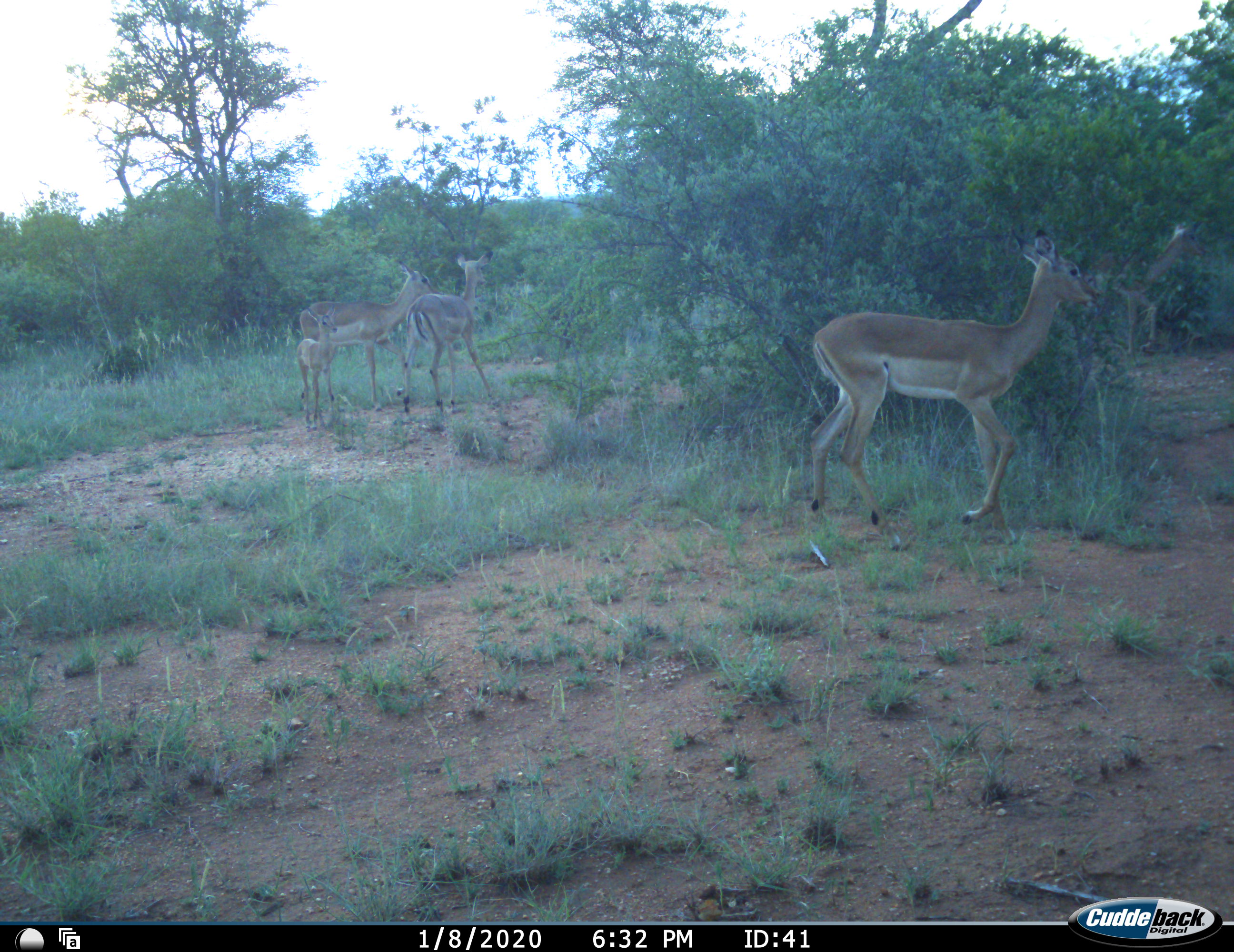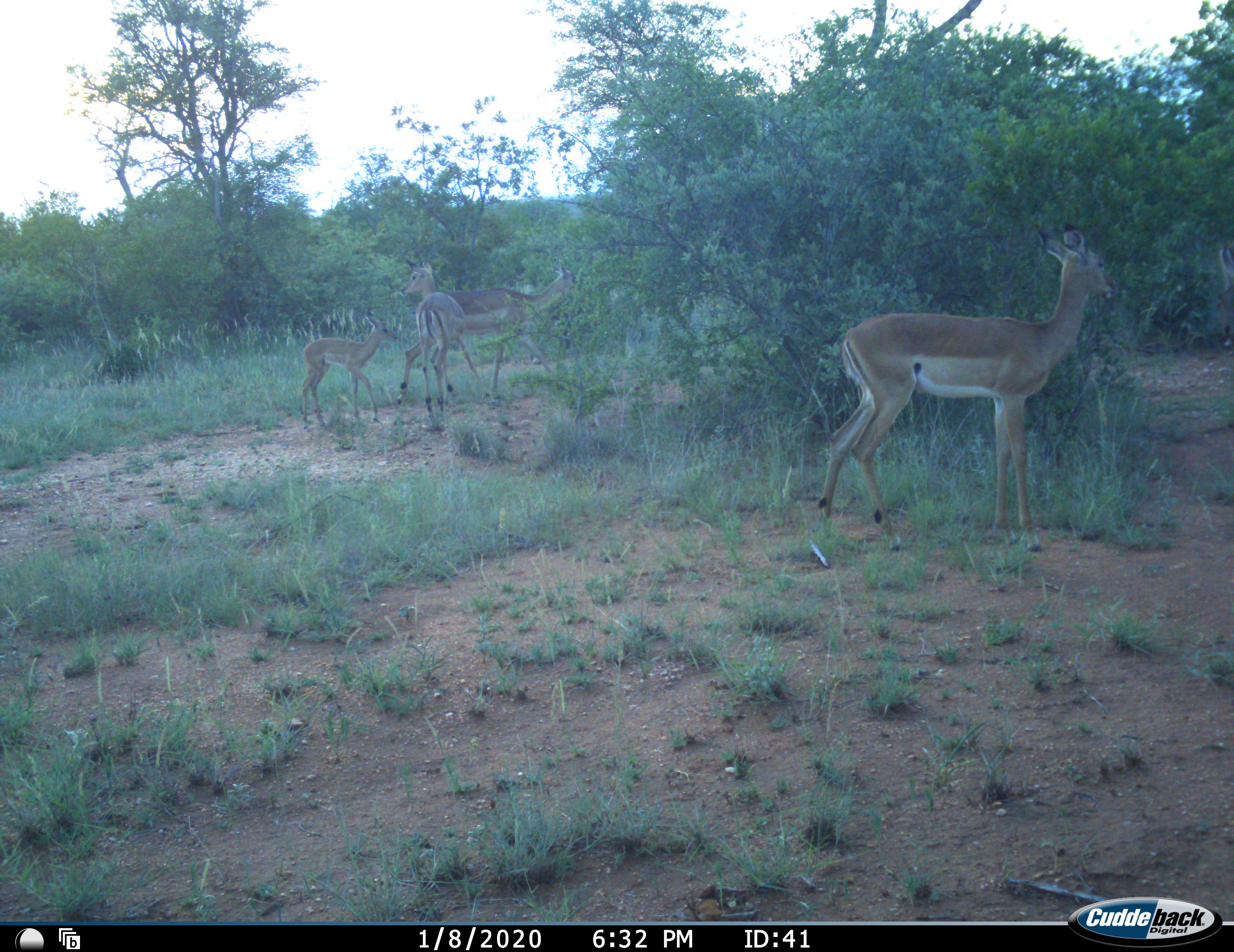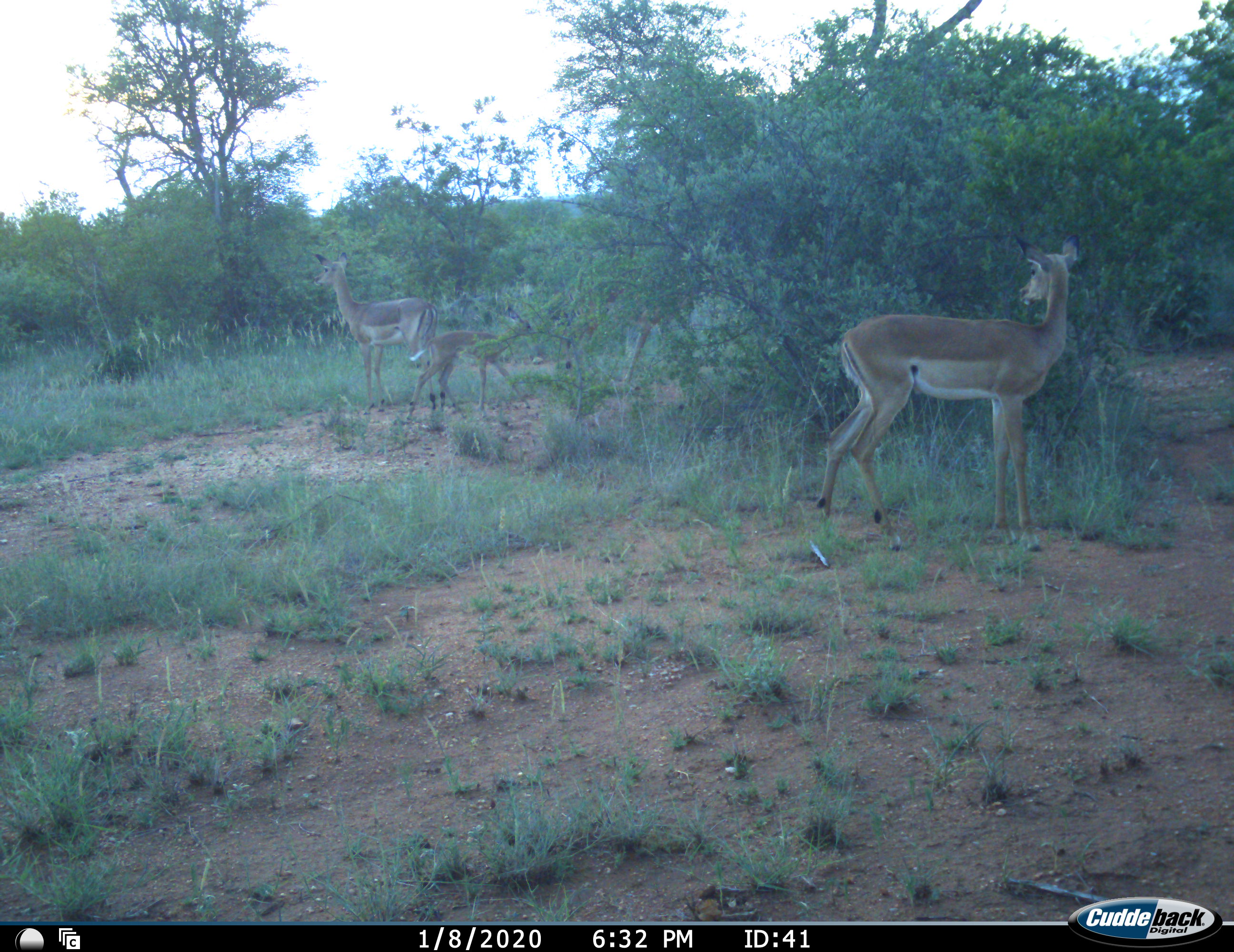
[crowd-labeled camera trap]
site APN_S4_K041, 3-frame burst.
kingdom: Animalia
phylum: Chordata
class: Mammalia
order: Artiodactyla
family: Bovidae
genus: Aepyceros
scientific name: Aepyceros melampus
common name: impala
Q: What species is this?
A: Impala (Aepyceros melampus).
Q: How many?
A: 5.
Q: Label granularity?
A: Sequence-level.